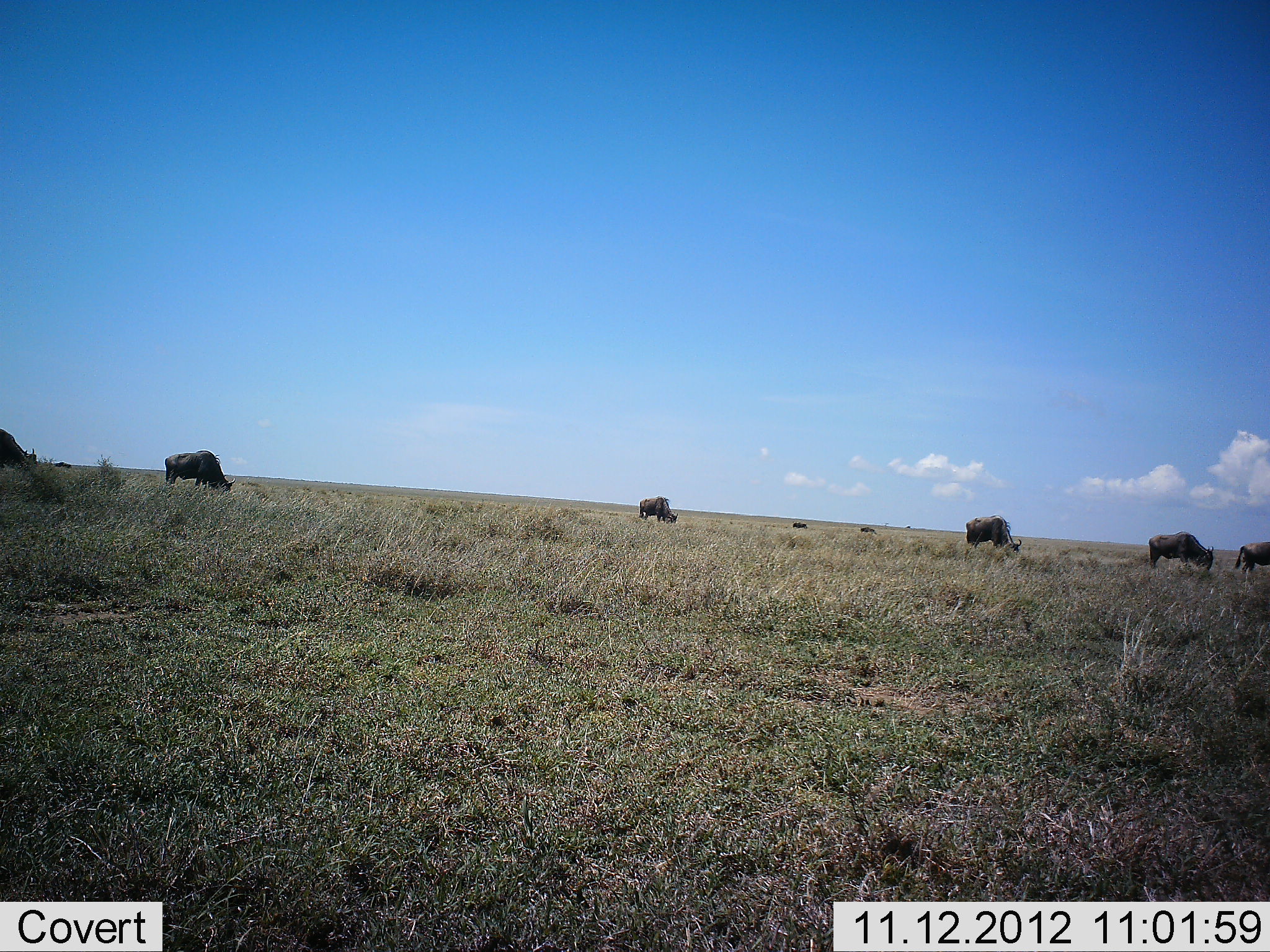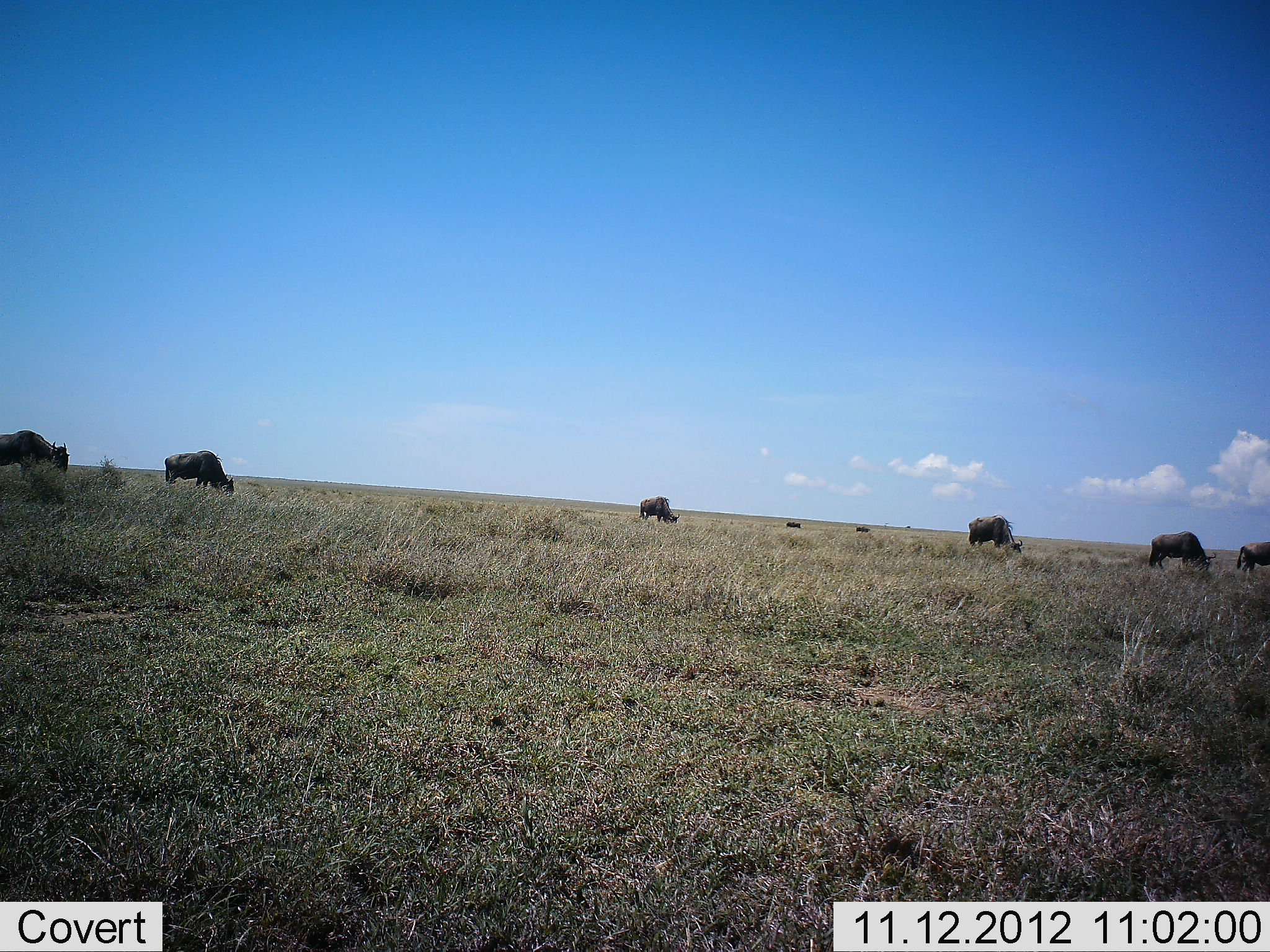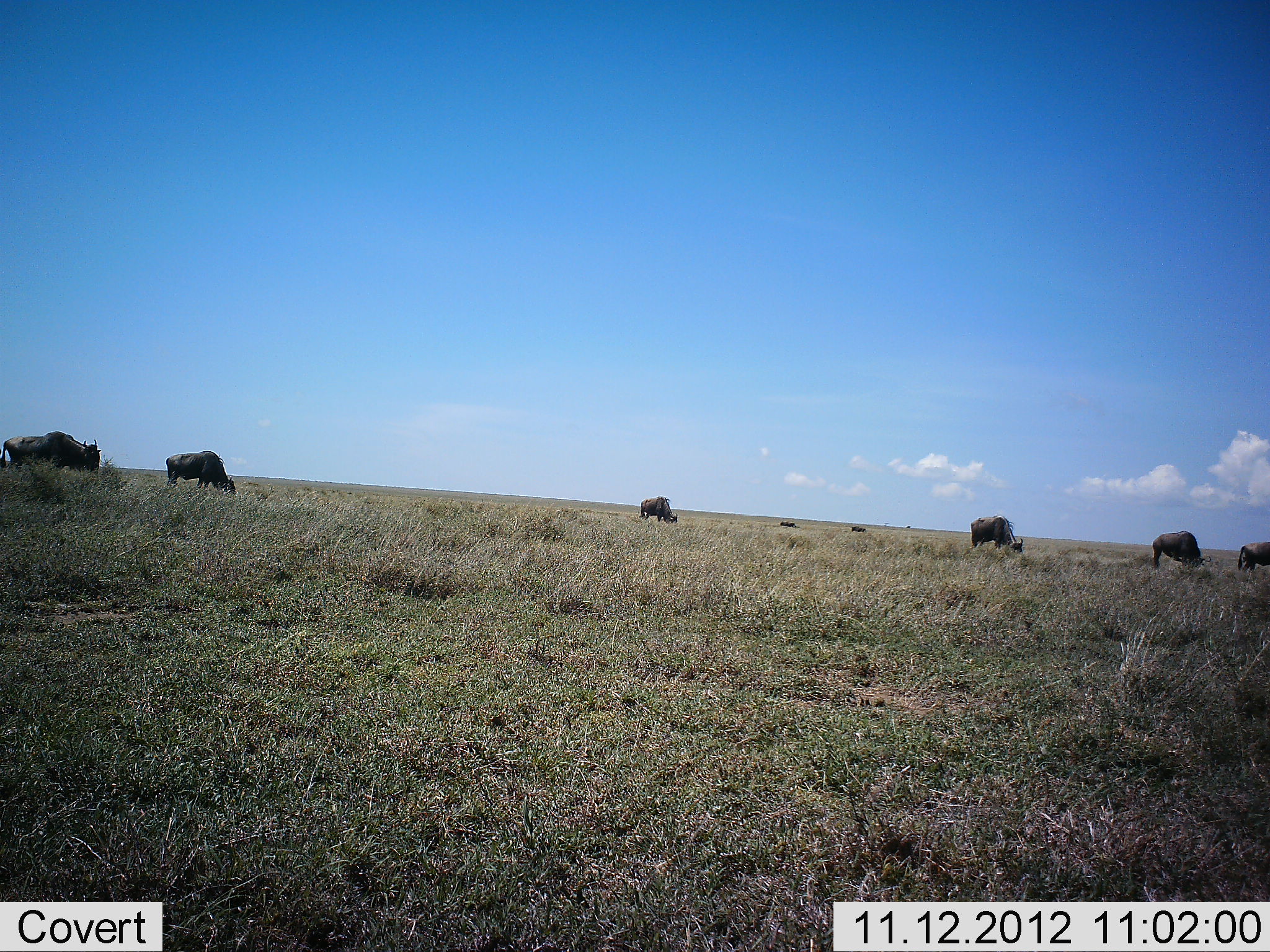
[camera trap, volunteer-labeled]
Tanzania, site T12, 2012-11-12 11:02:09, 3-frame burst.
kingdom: Animalia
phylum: Chordata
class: Mammalia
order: Artiodactyla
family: Bovidae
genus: Connochaetes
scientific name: Connochaetes taurinus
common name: blue wildebeest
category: wildebeest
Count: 8.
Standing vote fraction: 50%.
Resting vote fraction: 0%.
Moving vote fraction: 20%.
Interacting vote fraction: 0%.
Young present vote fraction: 0%.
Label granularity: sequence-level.